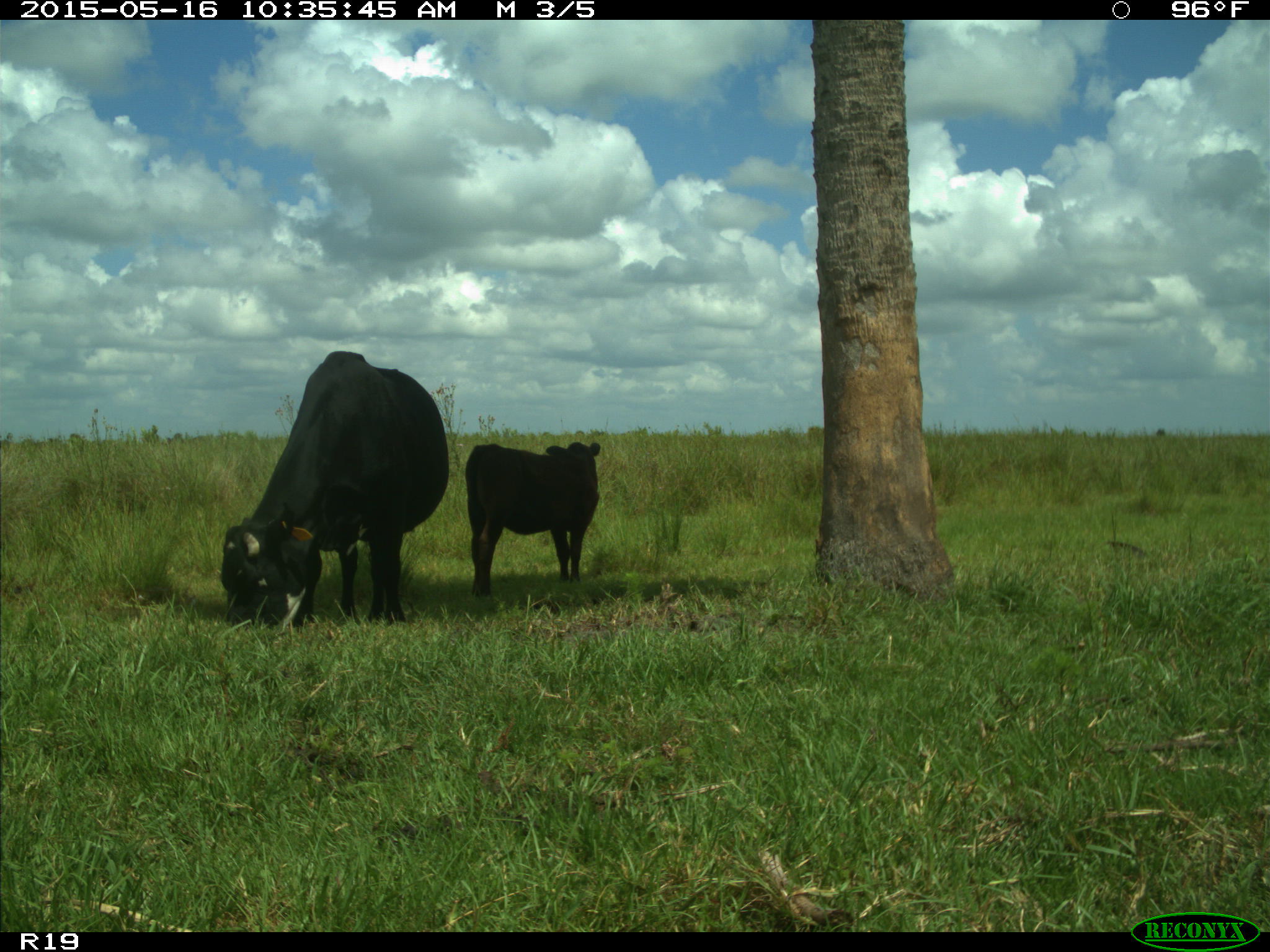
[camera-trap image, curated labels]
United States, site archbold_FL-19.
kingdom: Animalia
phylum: Chordata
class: Mammalia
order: Artiodactyla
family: Bovidae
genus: Bos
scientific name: Bos taurus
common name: domestic cow